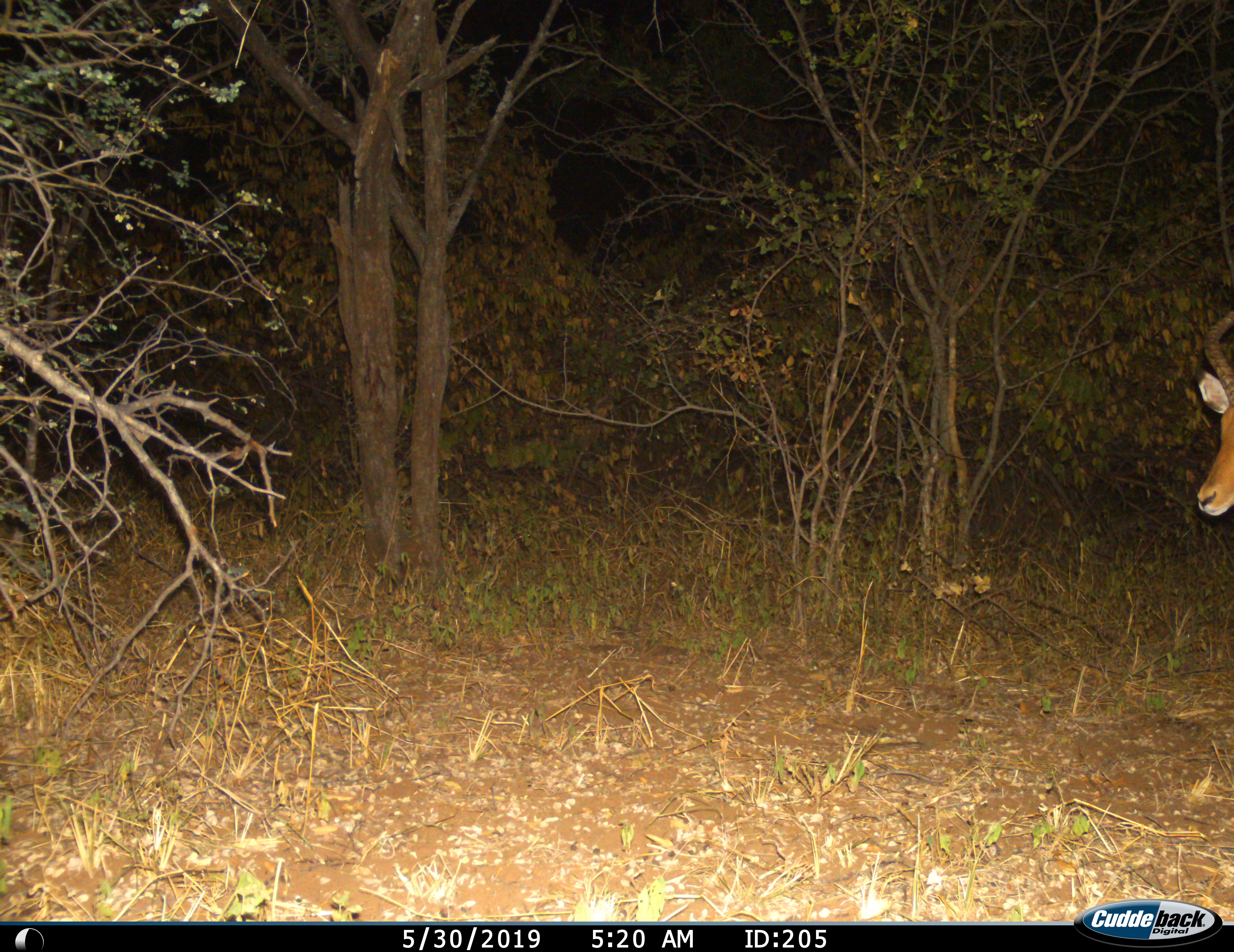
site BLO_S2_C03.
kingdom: Animalia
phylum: Chordata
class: Mammalia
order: Artiodactyla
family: Bovidae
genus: Aepyceros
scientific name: Aepyceros melampus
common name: impala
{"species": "impala (Aepyceros melampus)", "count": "1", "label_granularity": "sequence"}